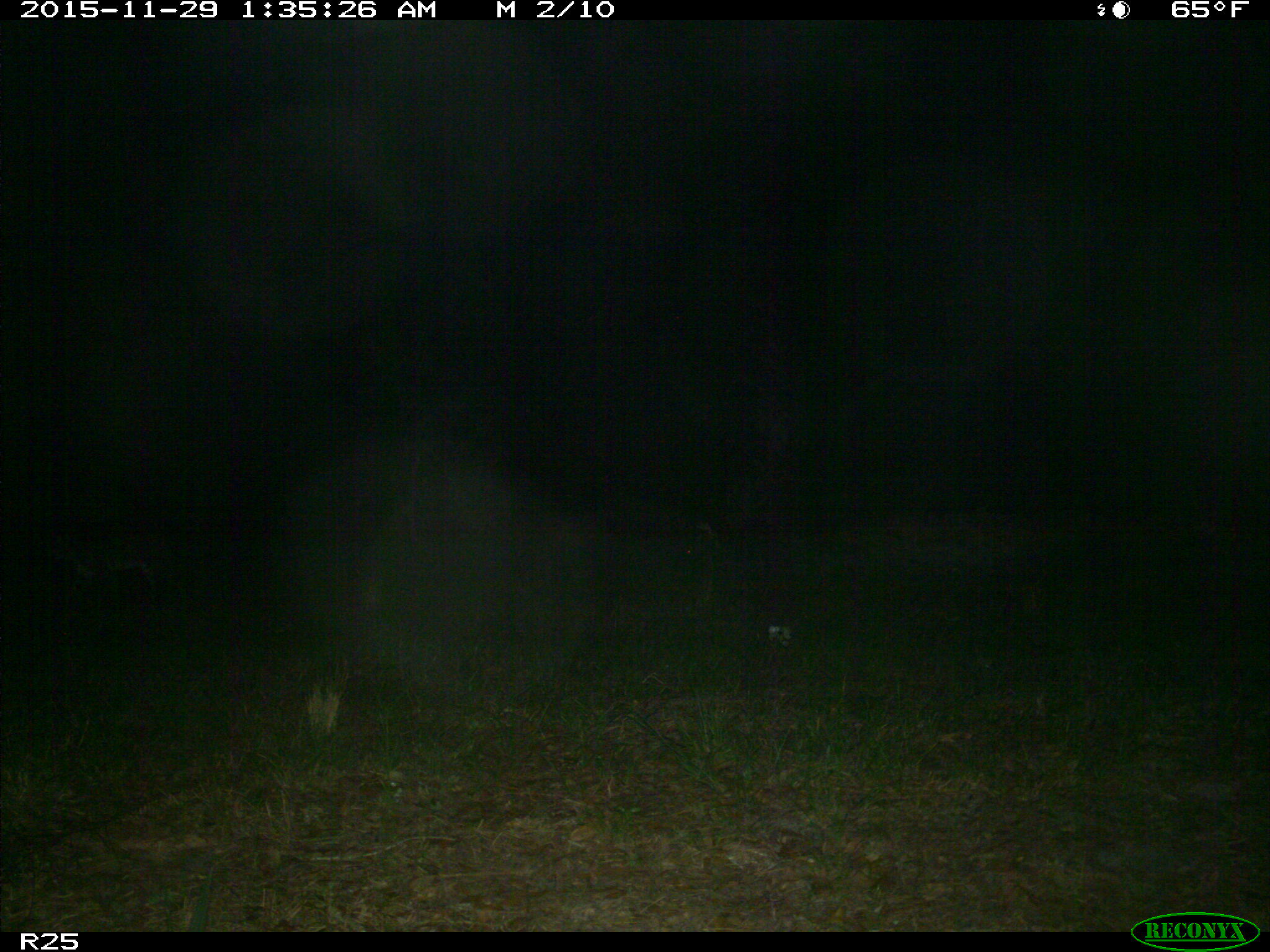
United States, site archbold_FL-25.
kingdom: Animalia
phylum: Chordata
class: Mammalia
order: Carnivora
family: Felidae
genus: Lynx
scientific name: Lynx rufus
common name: bobcat